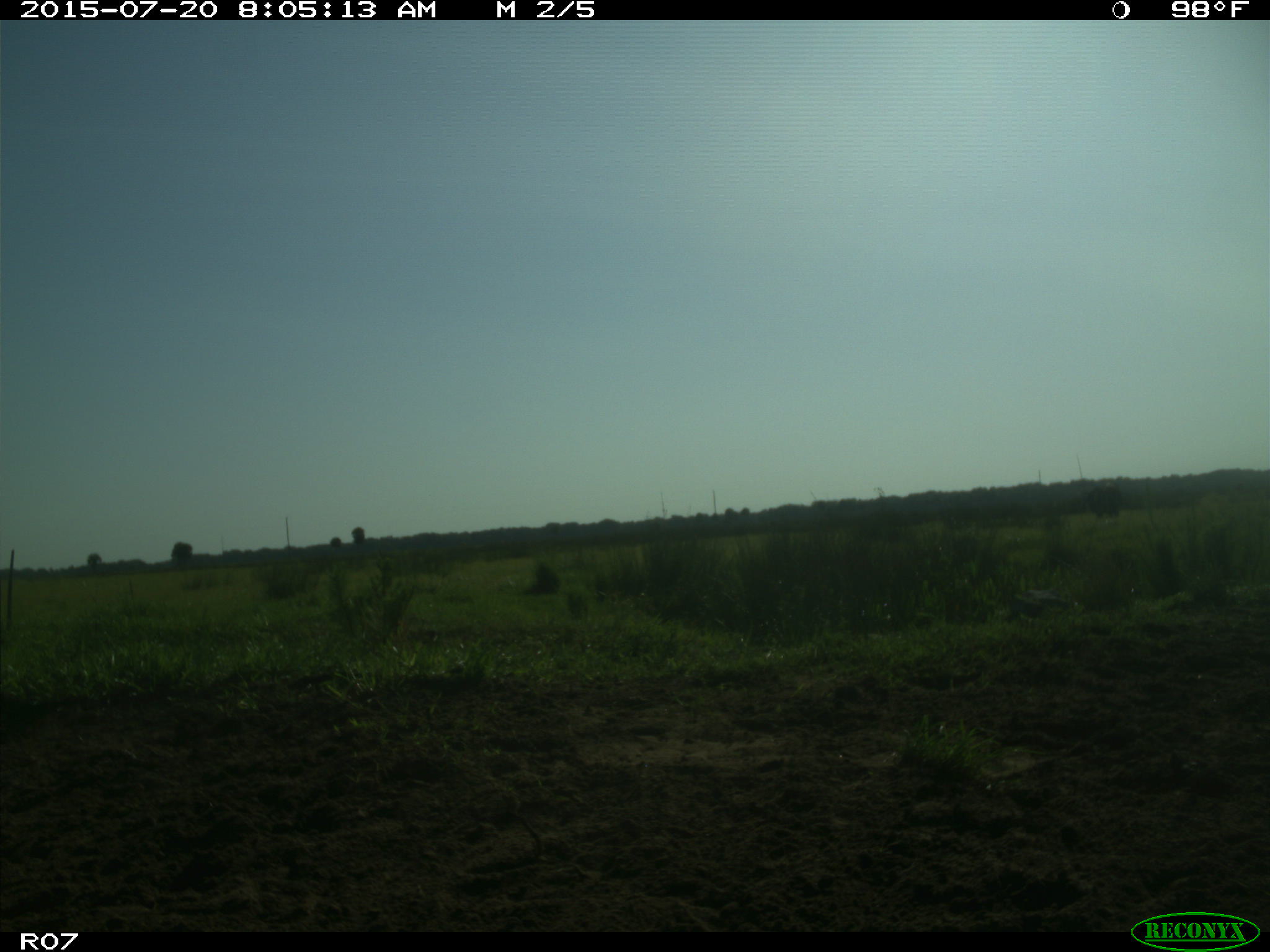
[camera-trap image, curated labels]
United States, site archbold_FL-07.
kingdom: Animalia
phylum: Chordata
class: Mammalia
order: Artiodactyla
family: Bovidae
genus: Bos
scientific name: Bos taurus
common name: domestic cow